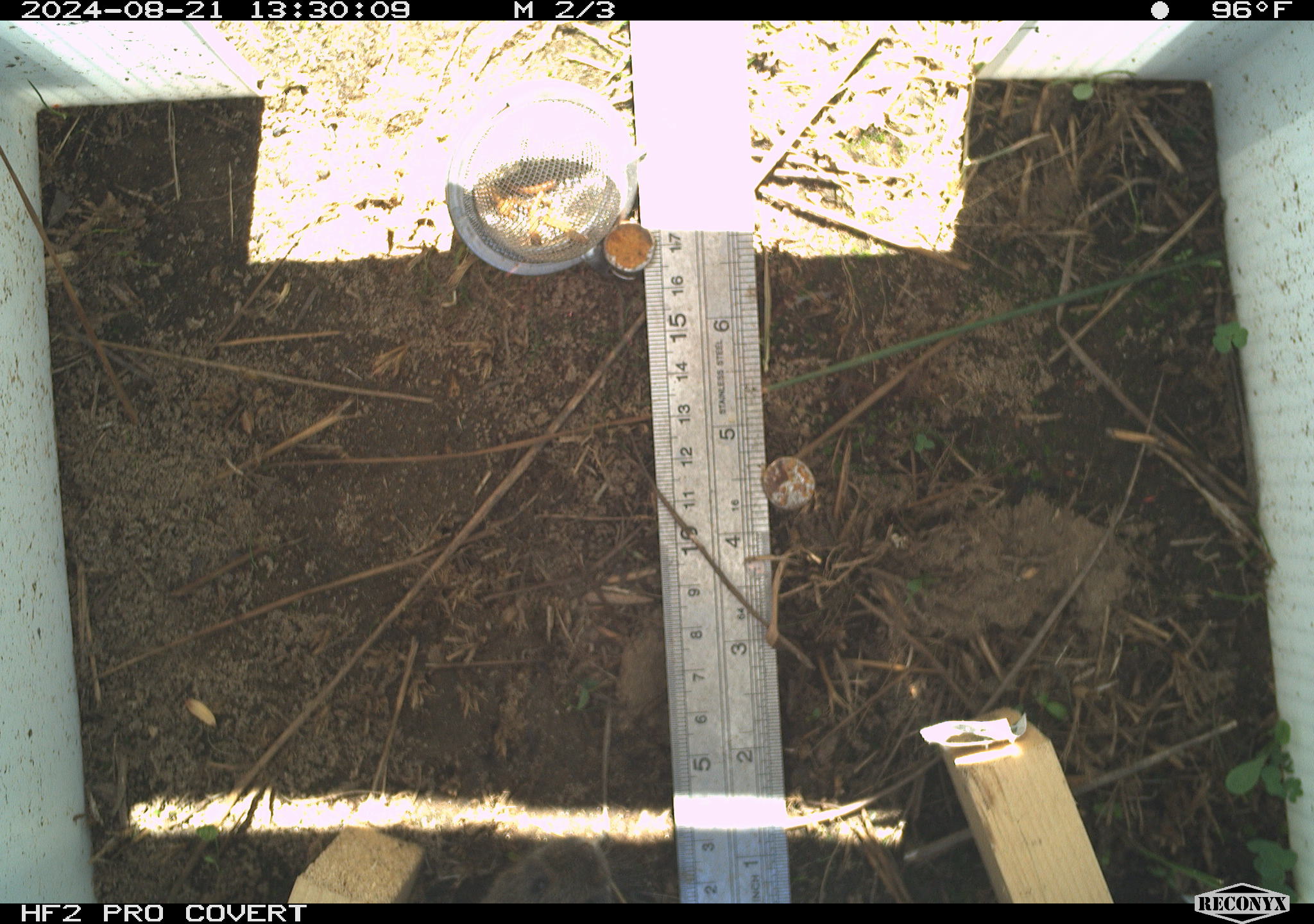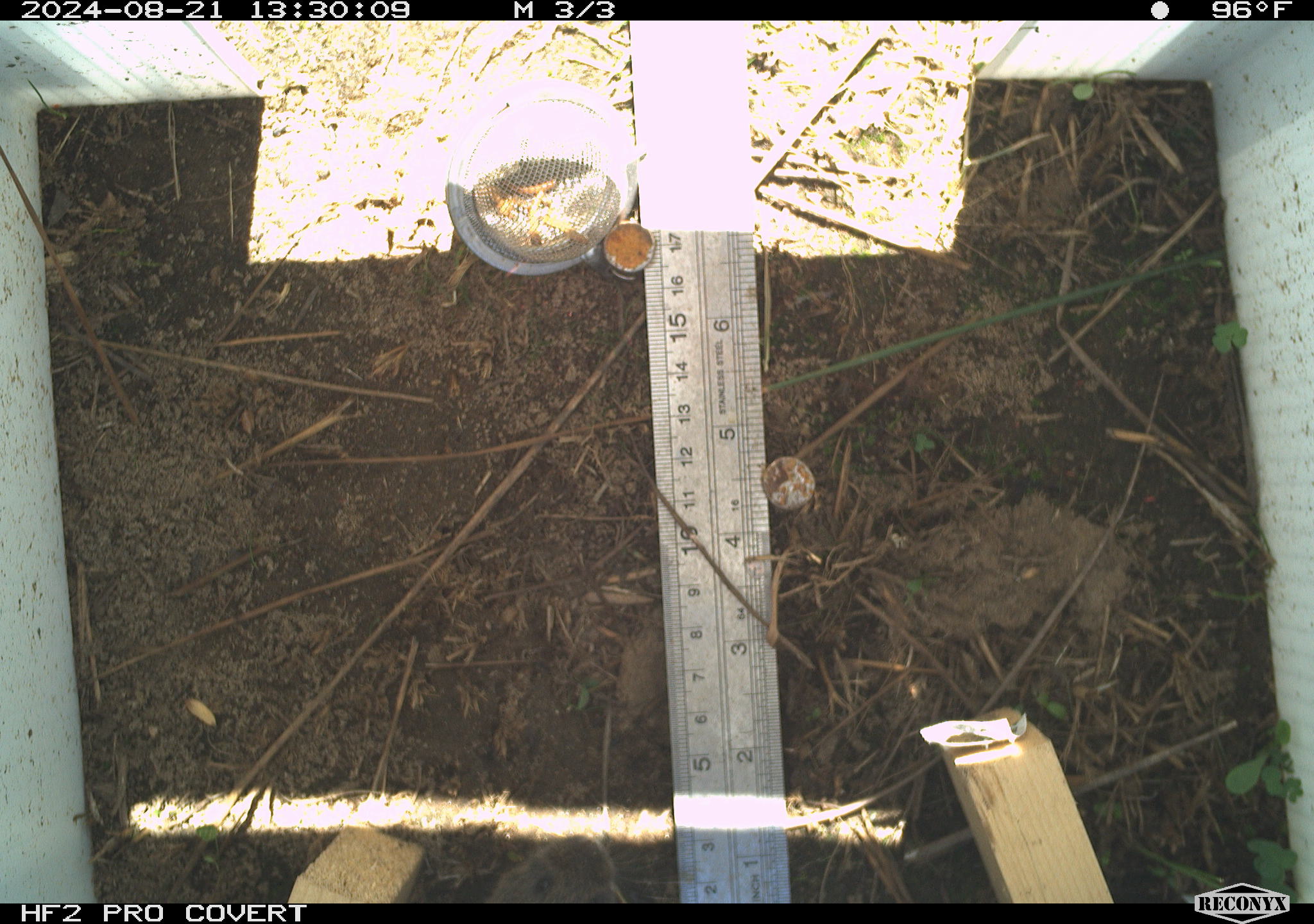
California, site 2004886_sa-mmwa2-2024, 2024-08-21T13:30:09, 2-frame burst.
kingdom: Animalia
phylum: Chordata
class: Mammalia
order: Rodentia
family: Cricetidae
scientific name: Arvicolinae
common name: voles, lemmings, and muskrats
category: arvicolinae subfamily